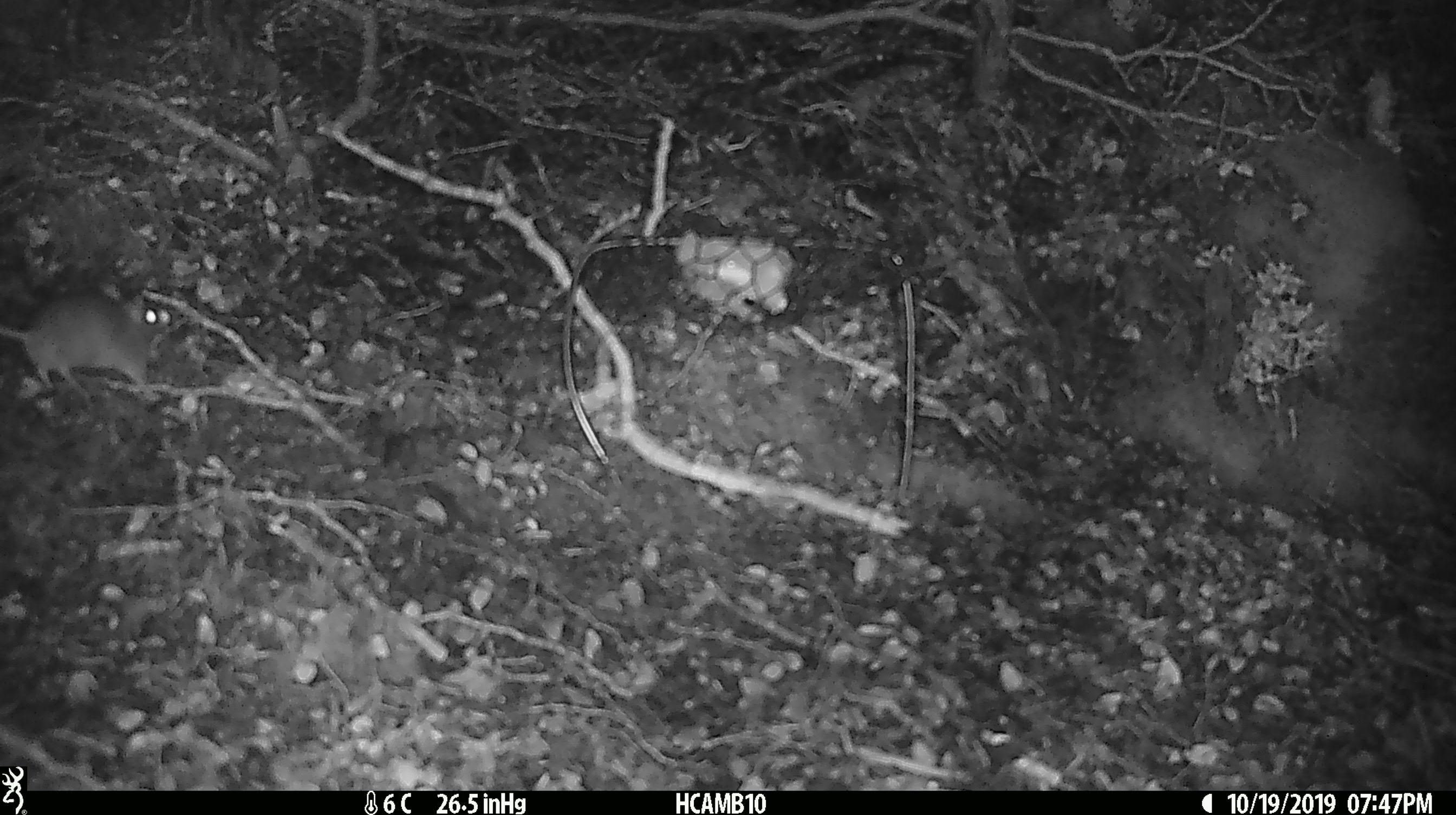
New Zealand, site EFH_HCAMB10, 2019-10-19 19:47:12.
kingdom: Animalia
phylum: Chordata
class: Mammalia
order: Rodentia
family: Muridae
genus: Mus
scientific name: Mus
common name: mouse